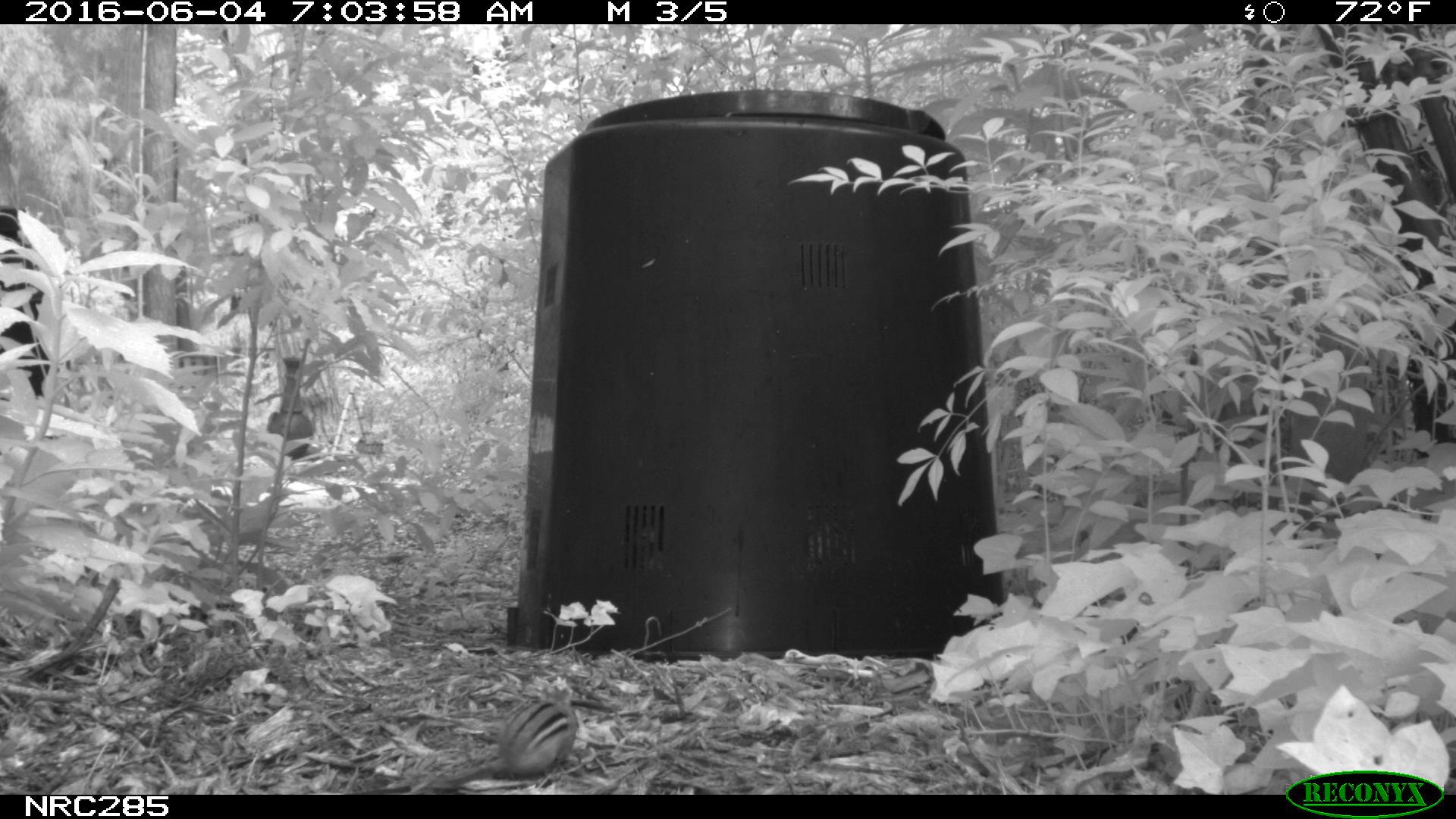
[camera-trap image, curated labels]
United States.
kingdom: Animalia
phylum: Chordata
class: Mammalia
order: Rodentia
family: Sciuridae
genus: Tamias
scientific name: Tamias striatus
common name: eastern chipmunk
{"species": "Eastern Chipmunk (Tamias striatus)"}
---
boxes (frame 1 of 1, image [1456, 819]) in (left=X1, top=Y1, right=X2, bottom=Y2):
Eastern Chipmunk: (left=395, top=689, right=584, bottom=794)